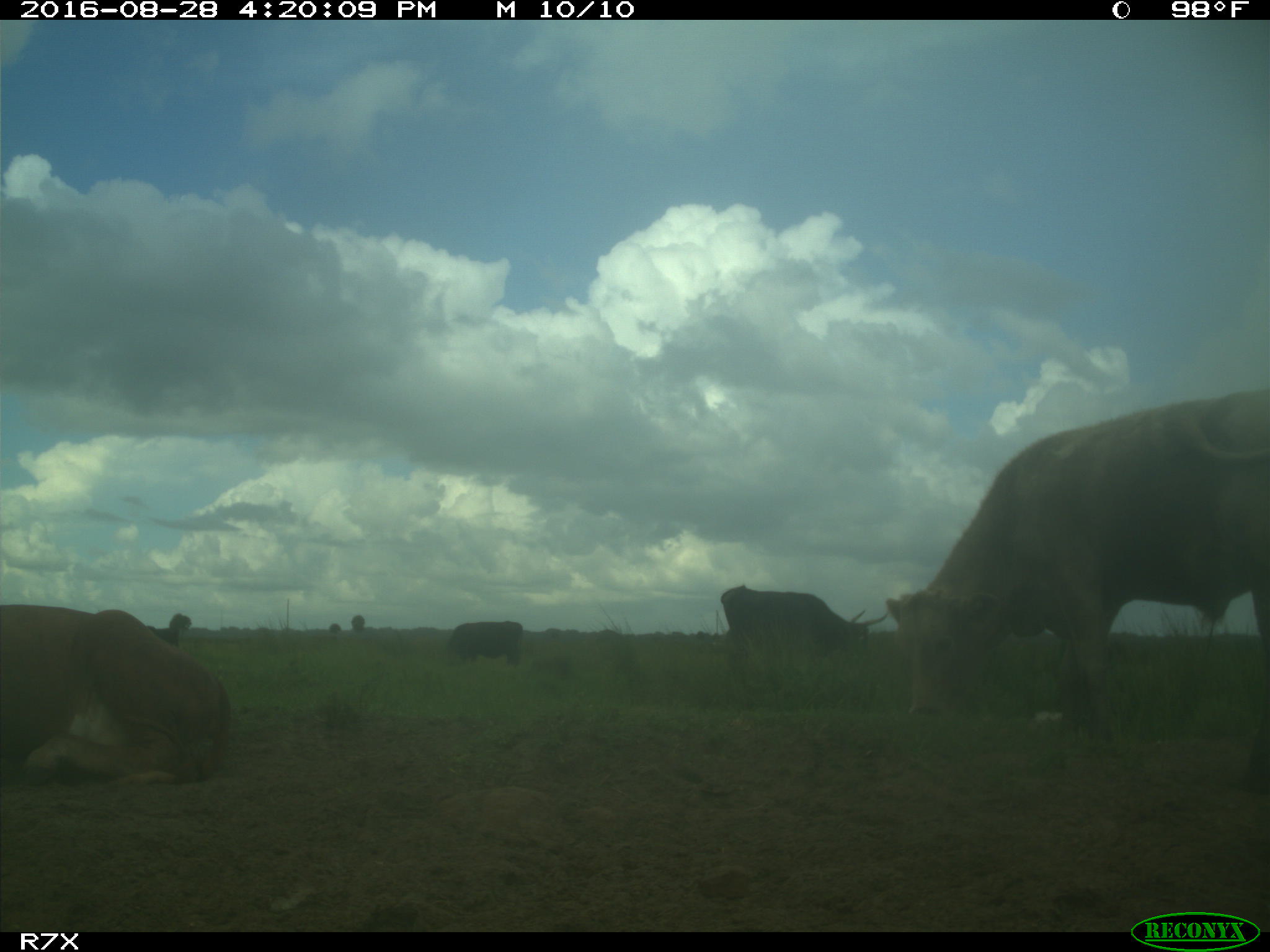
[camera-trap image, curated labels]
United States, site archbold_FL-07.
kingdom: Animalia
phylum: Chordata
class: Mammalia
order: Artiodactyla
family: Bovidae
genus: Bos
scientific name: Bos taurus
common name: domestic cow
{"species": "Bos taurus (domestic cow)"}